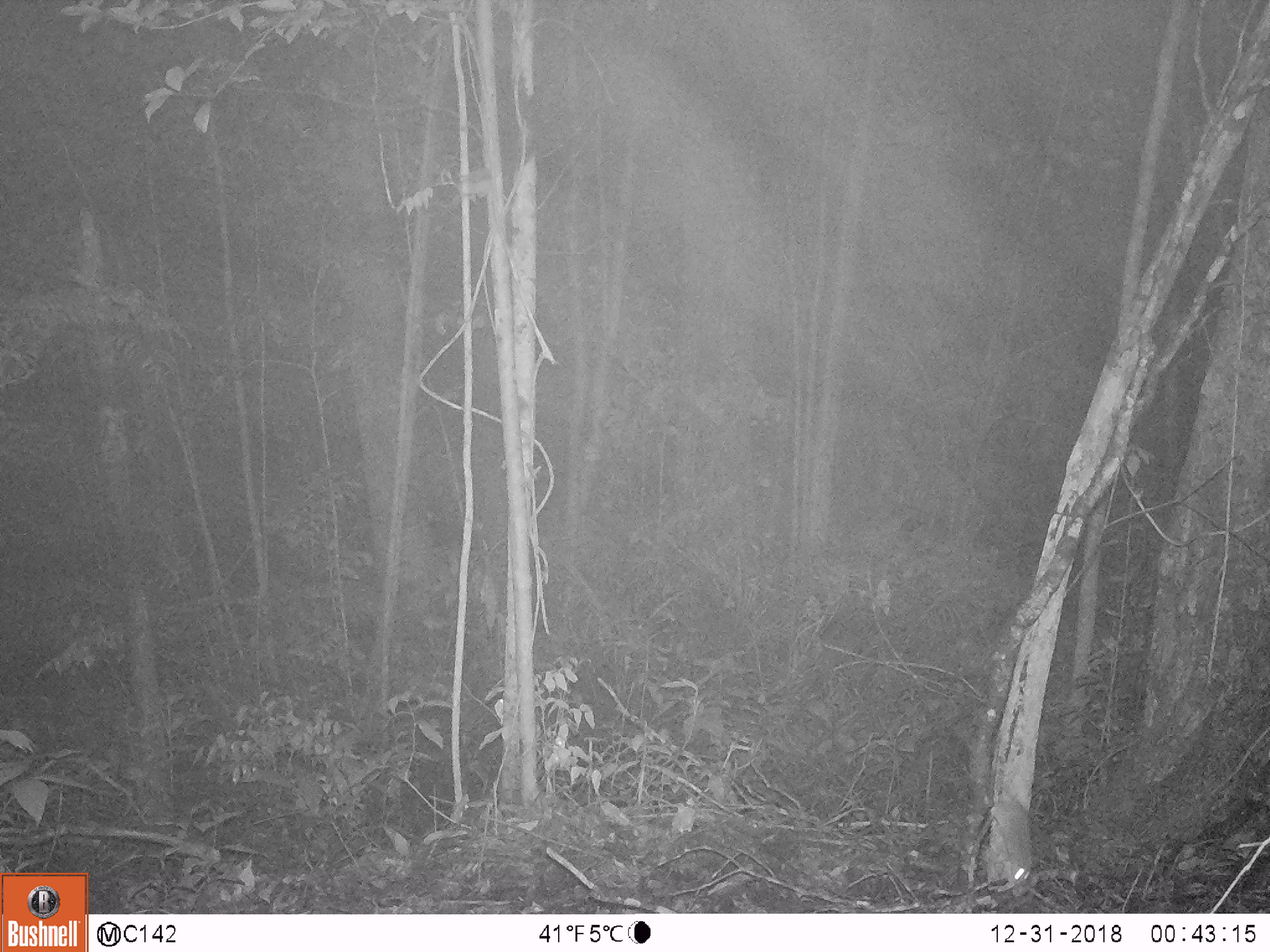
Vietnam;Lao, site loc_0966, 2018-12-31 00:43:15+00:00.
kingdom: Animalia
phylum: Chordata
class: Mammalia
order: Rodentia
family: Muridae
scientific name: Muridae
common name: old-world mice and rats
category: unidentified murid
Unidentified murid (old-world mice and rats) (Muridae). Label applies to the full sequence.